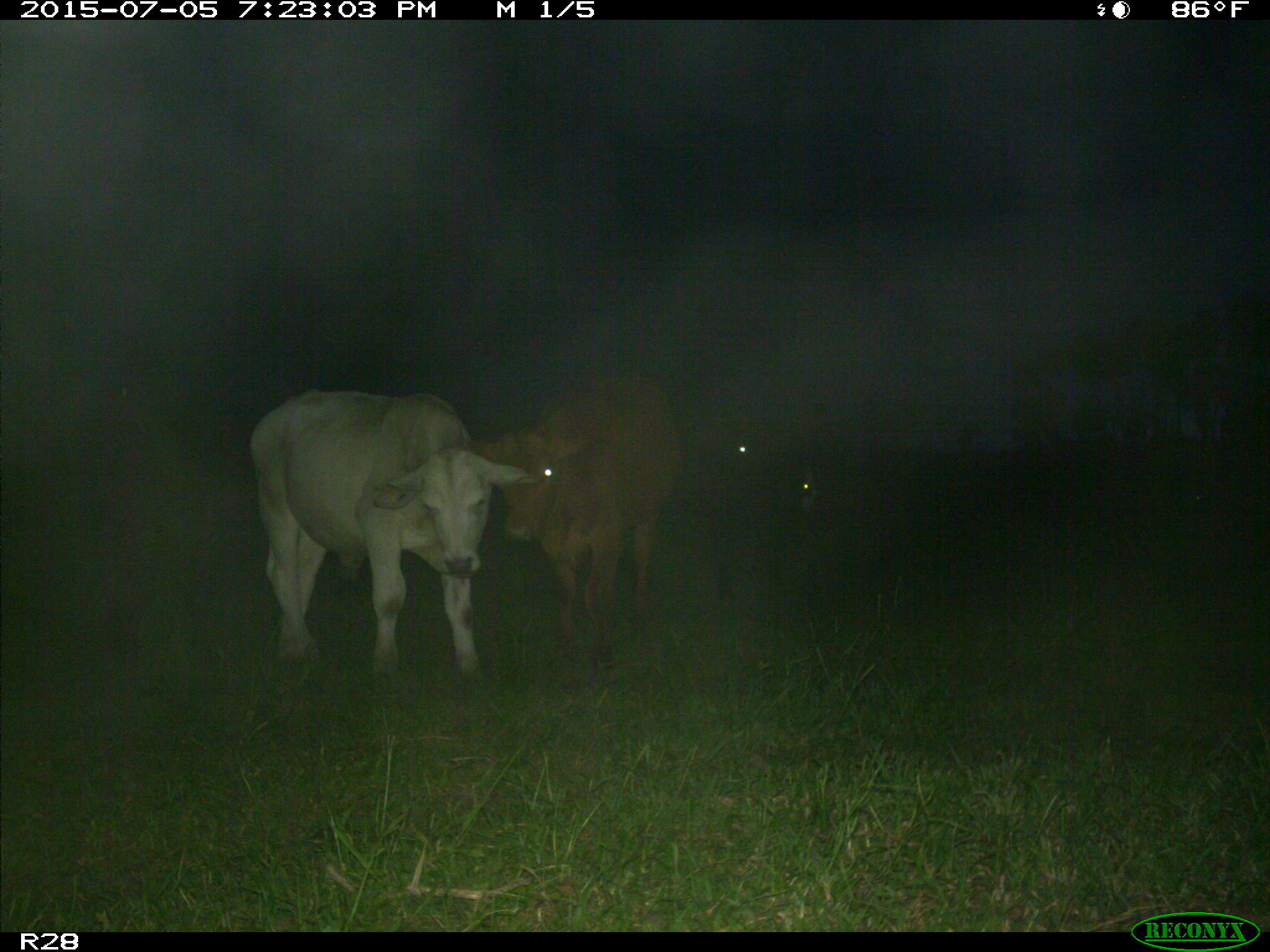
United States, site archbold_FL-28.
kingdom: Animalia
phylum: Chordata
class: Mammalia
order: Artiodactyla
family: Bovidae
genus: Bos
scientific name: Bos taurus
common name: domestic cow